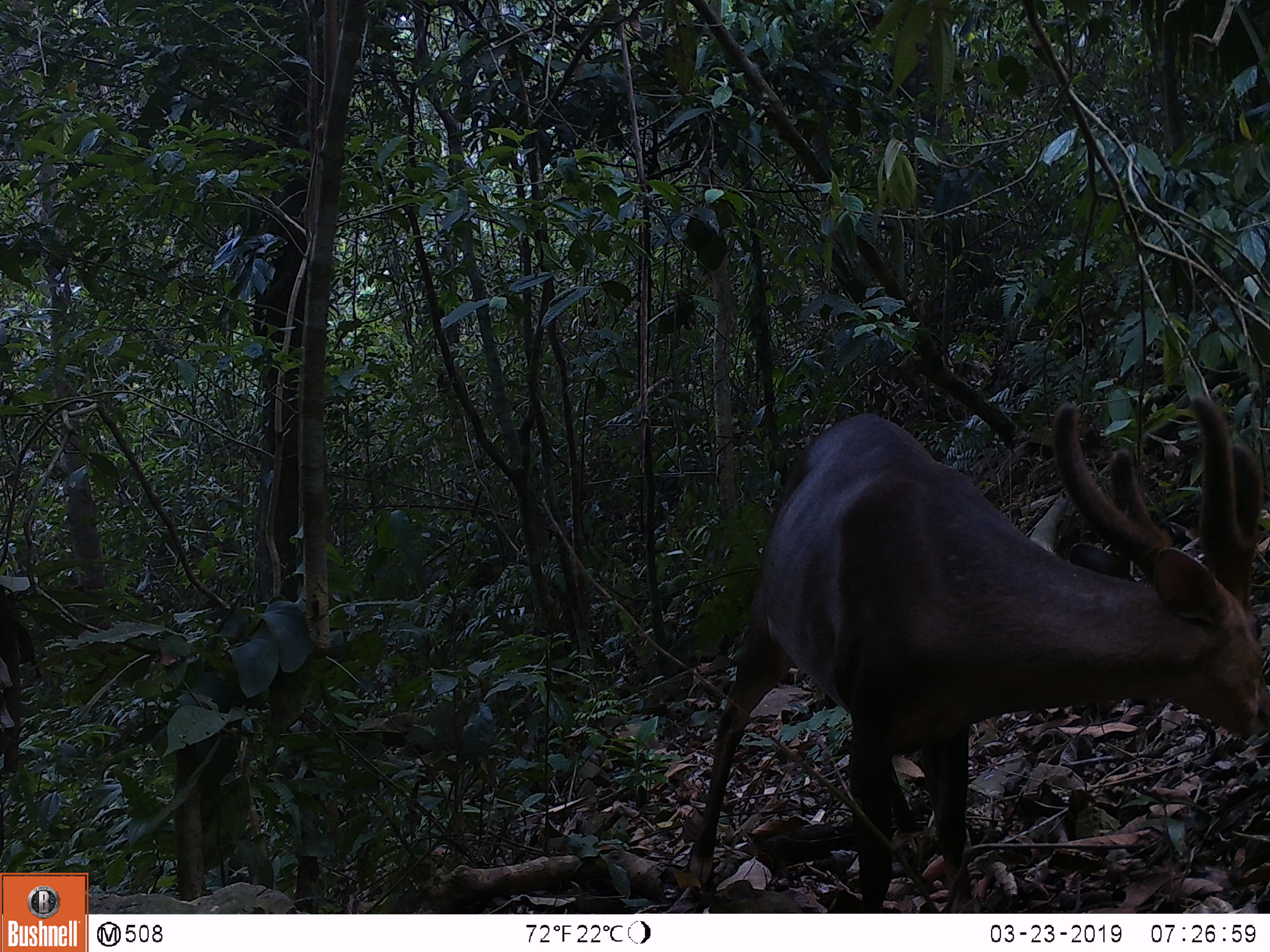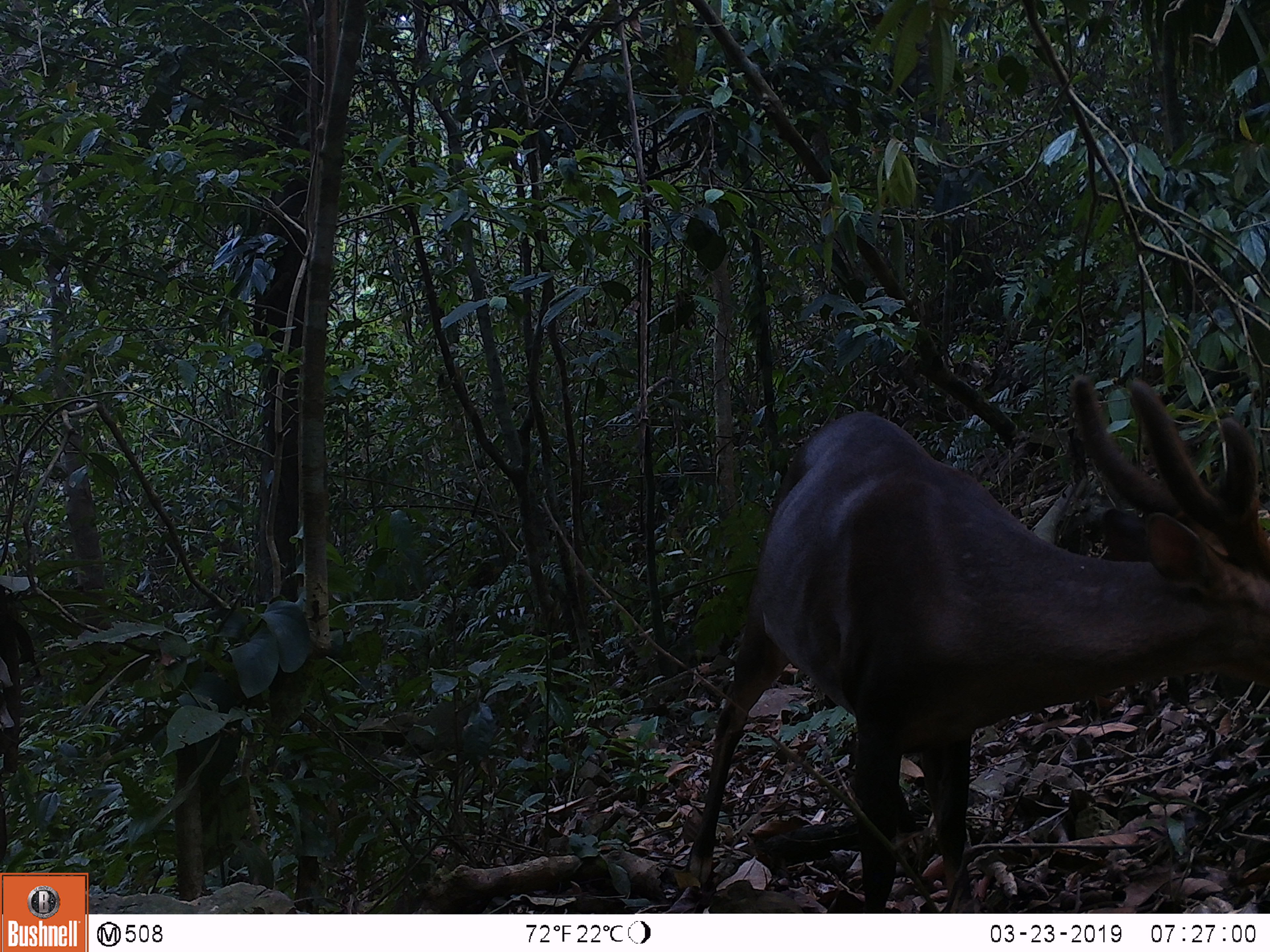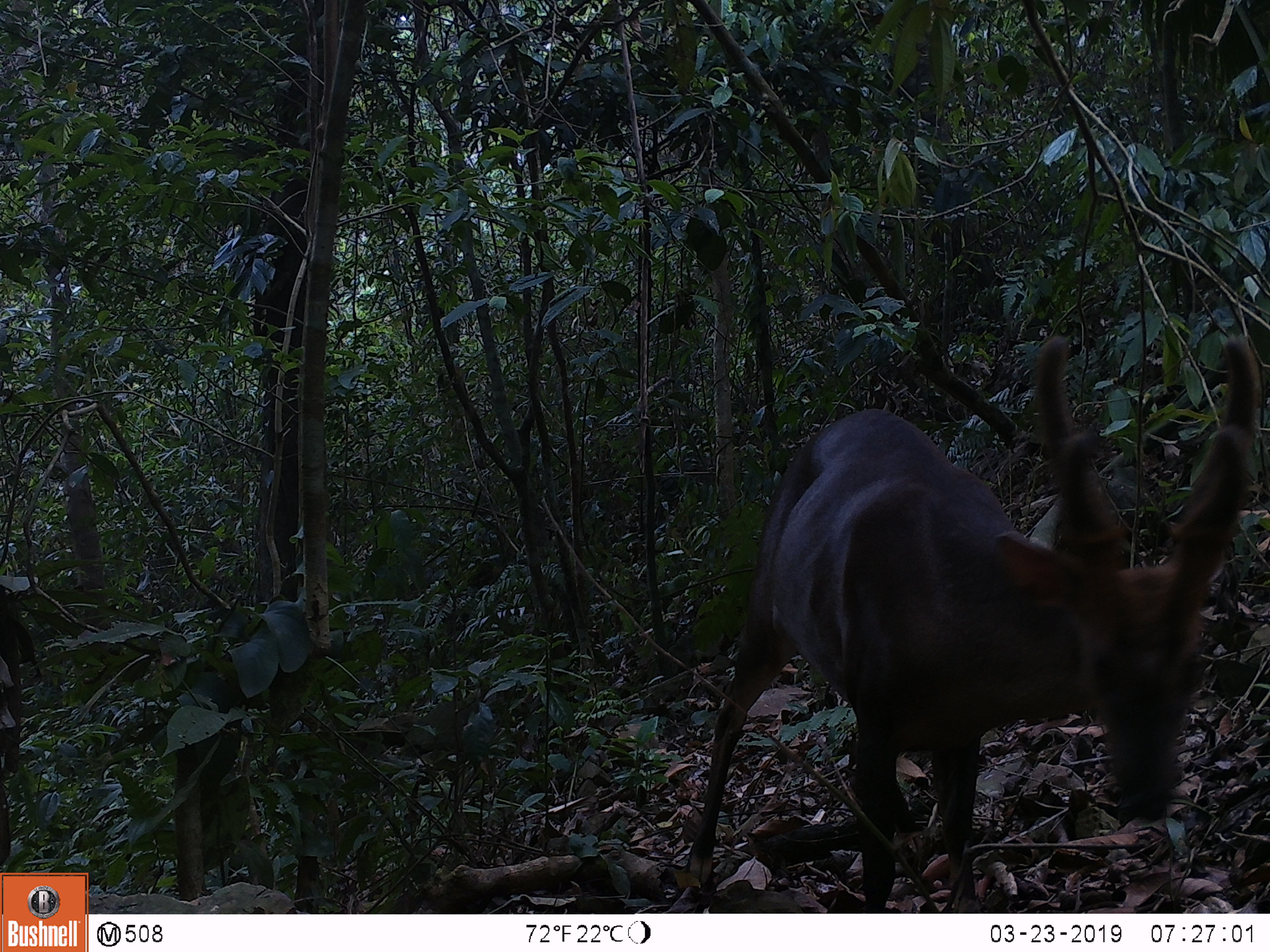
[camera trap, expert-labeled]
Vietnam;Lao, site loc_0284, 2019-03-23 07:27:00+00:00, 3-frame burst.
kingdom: Animalia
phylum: Chordata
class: Mammalia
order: Artiodactyla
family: Cervidae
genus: Muntiacus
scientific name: Muntiacus vuquangensis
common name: large-antlered muntjac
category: large antlered muntjac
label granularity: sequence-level